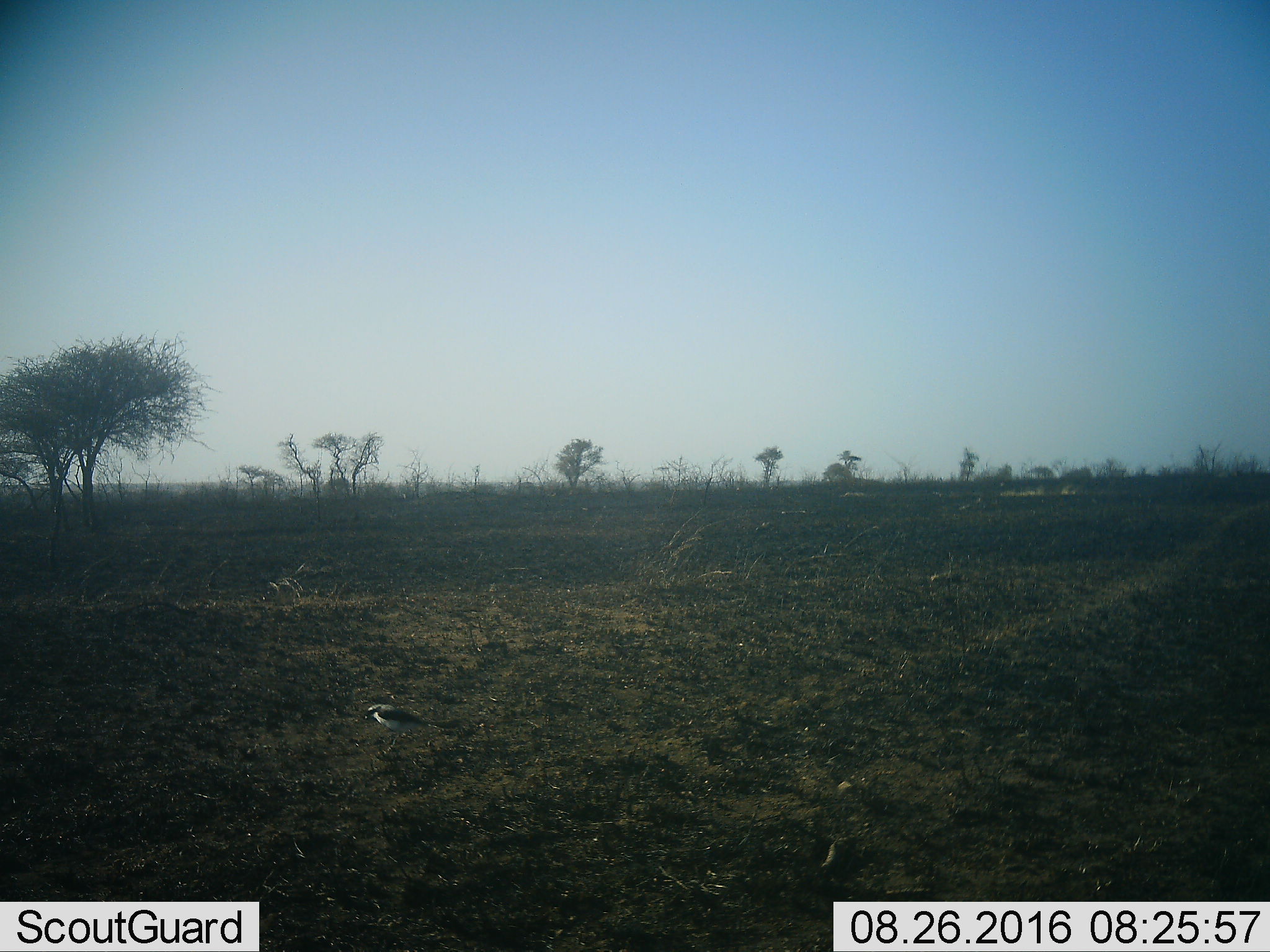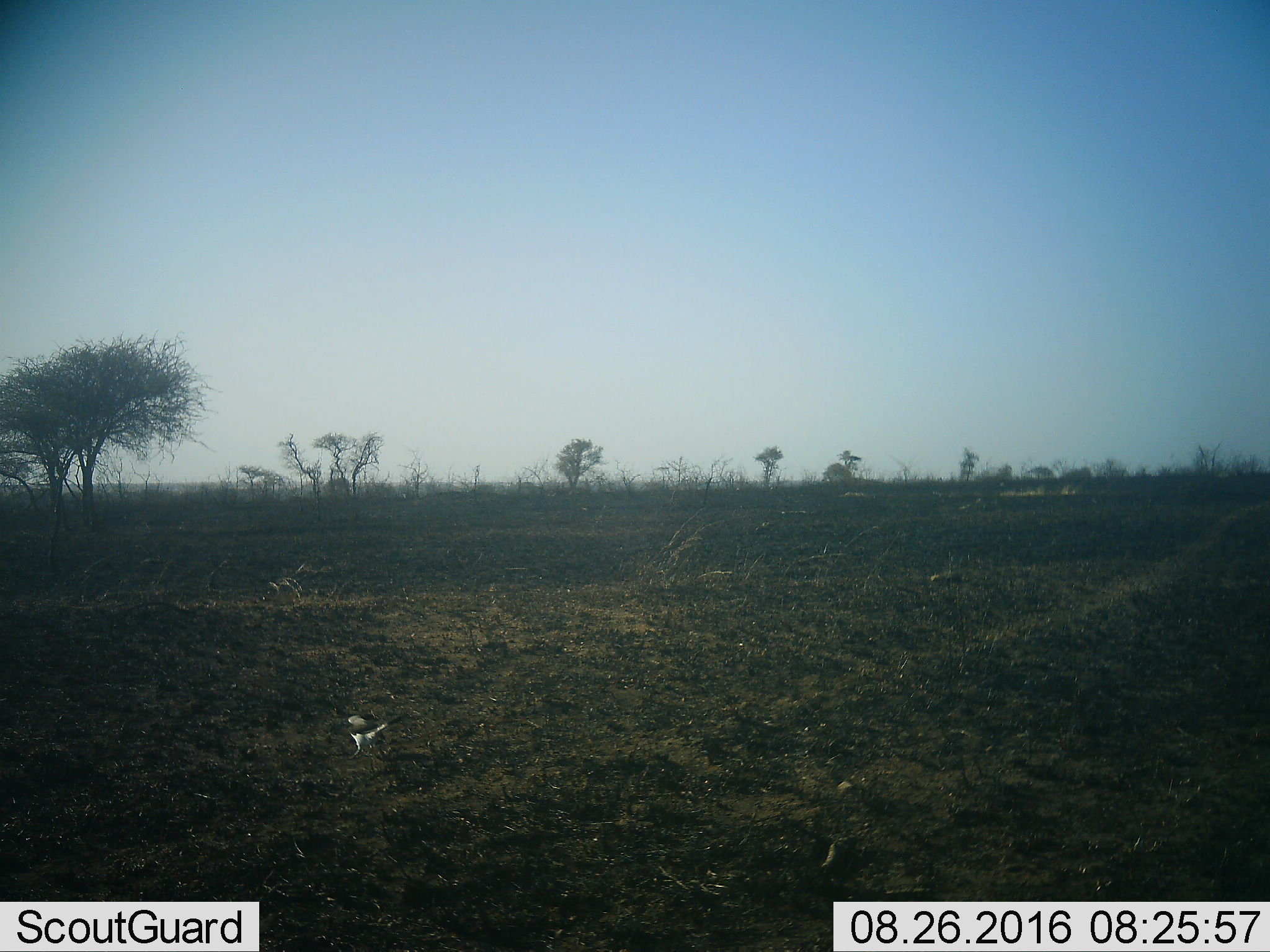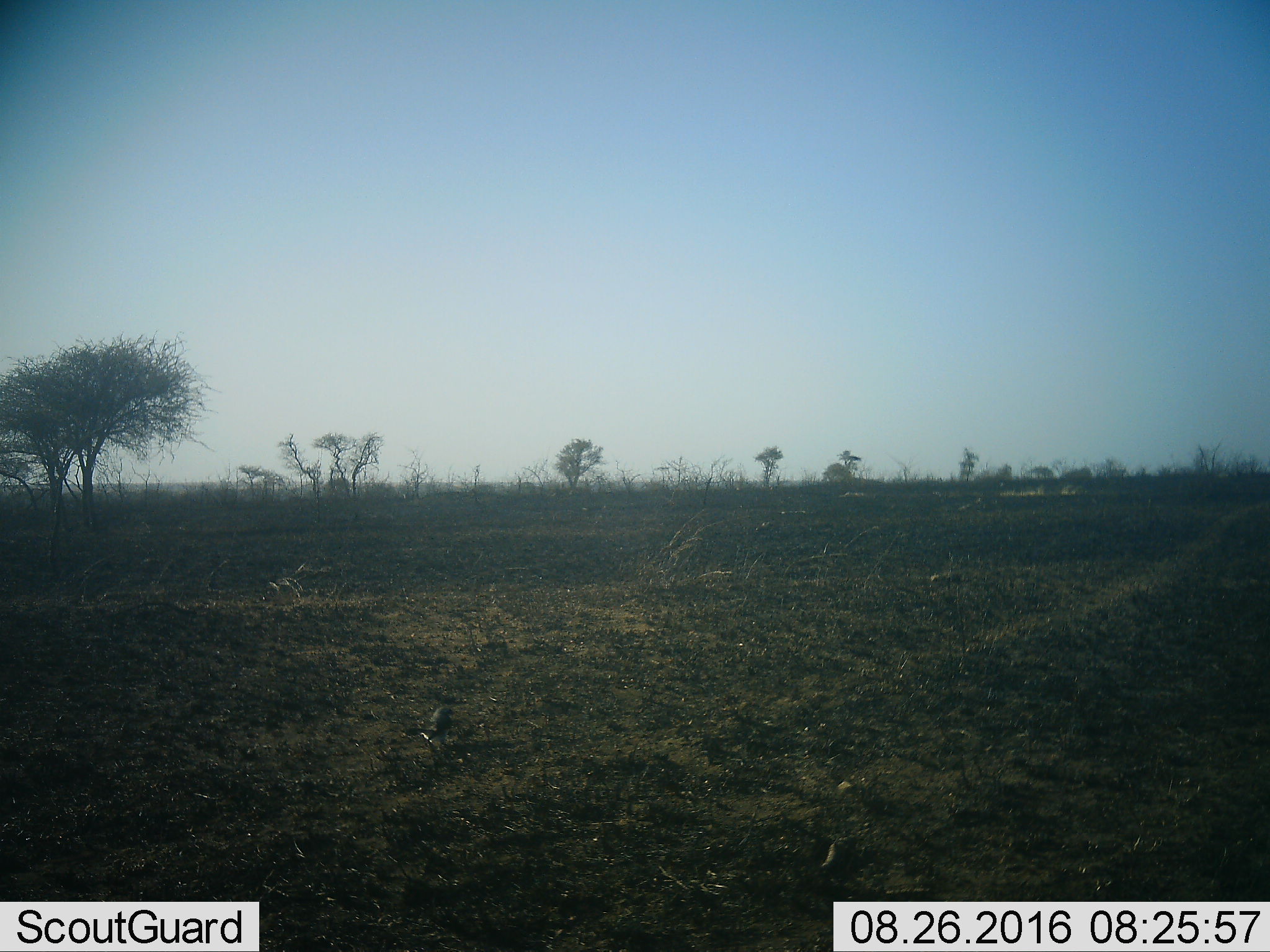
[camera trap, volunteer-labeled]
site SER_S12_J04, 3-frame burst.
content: unidentified animal